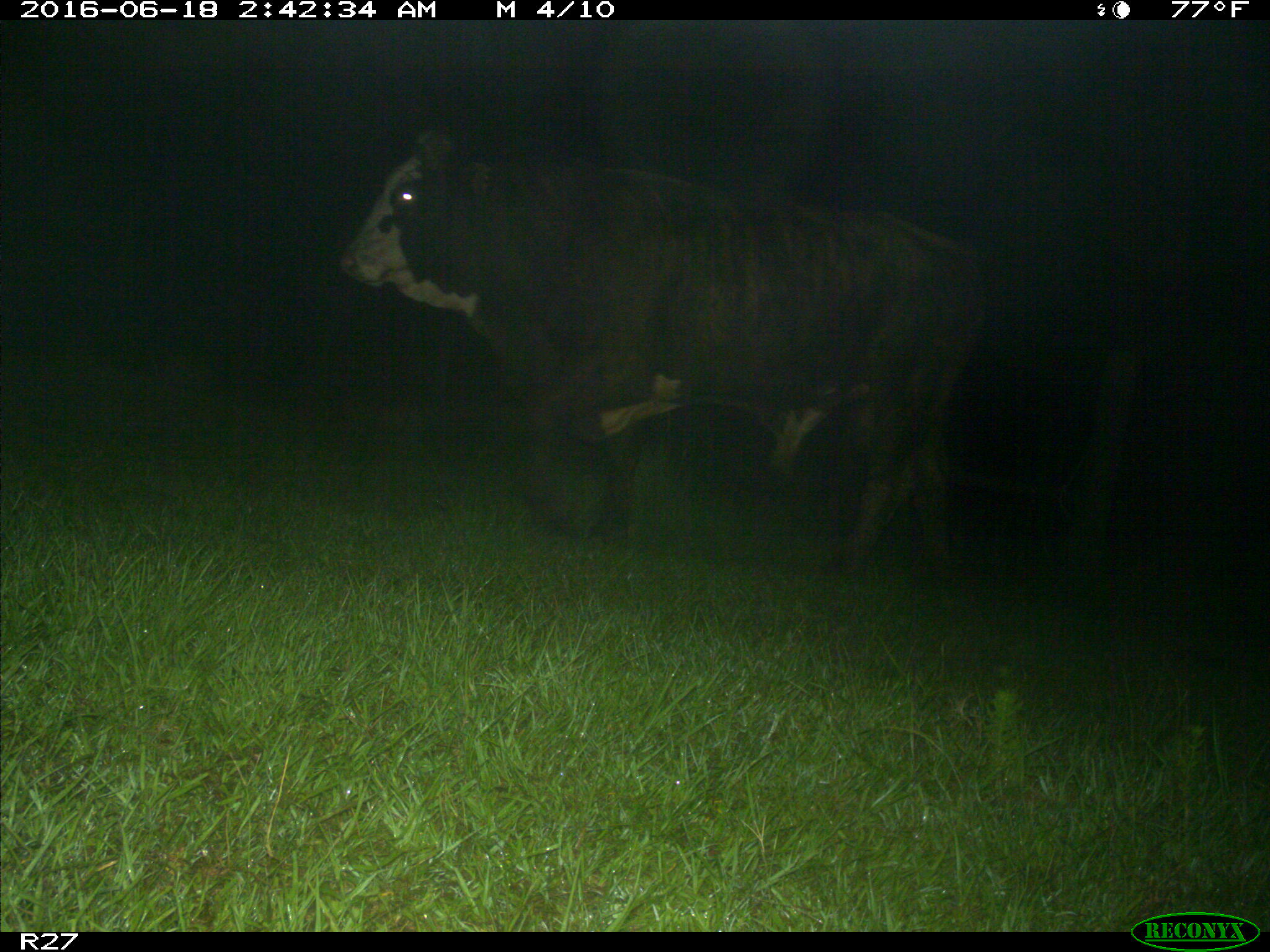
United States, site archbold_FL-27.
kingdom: Animalia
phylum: Chordata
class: Mammalia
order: Artiodactyla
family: Bovidae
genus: Bos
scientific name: Bos taurus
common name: domestic cow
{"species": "Bos taurus (domestic cow)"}